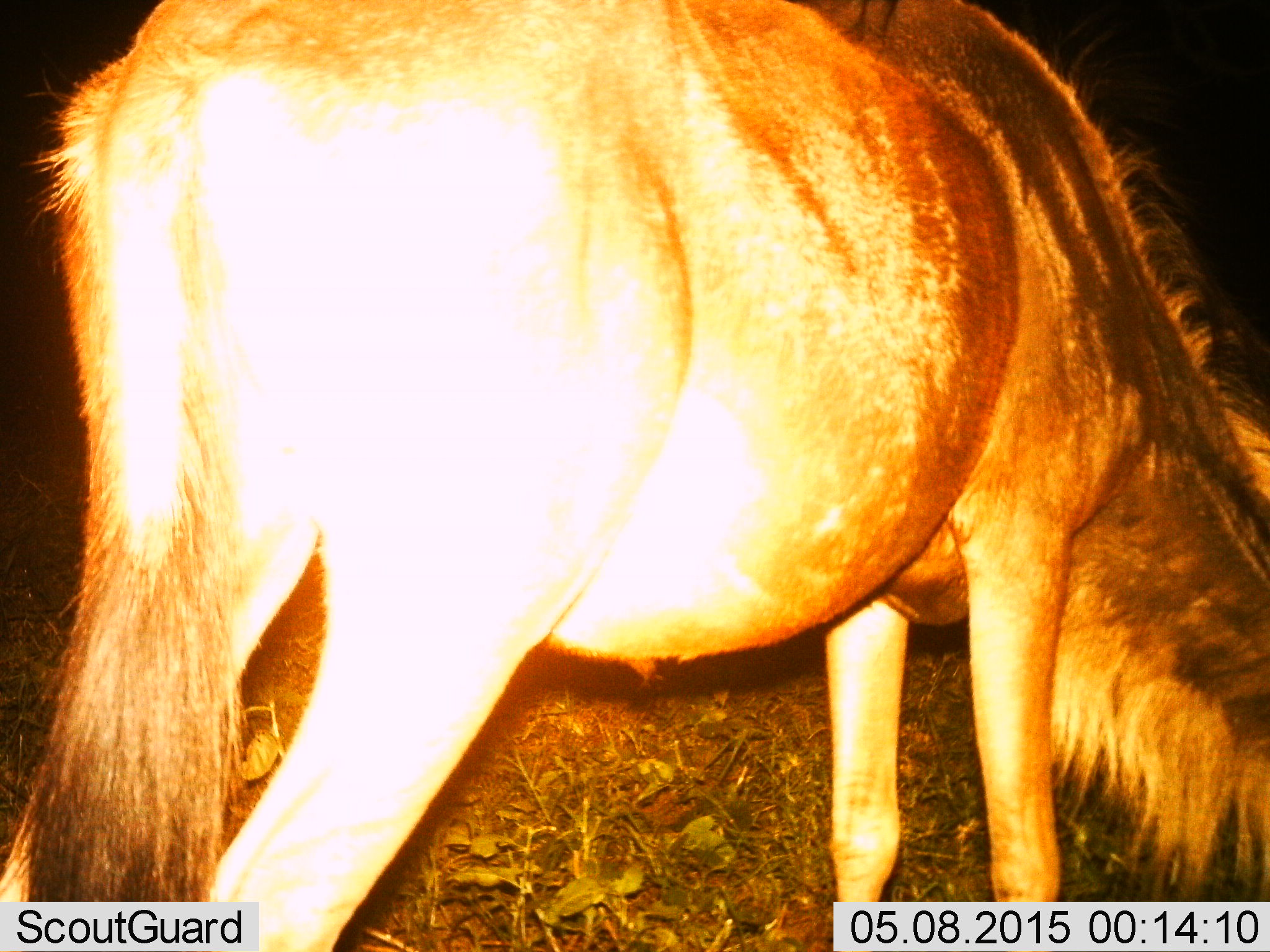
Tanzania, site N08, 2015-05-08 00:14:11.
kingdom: Animalia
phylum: Chordata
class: Mammalia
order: Artiodactyla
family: Bovidae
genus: Connochaetes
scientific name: Connochaetes taurinus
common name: blue wildebeest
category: wildebeest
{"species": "wildebeest (blue wildebeest) (Connochaetes taurinus)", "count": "1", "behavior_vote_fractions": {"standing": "20%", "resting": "0%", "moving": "0%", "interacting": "0%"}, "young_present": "0%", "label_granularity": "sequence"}